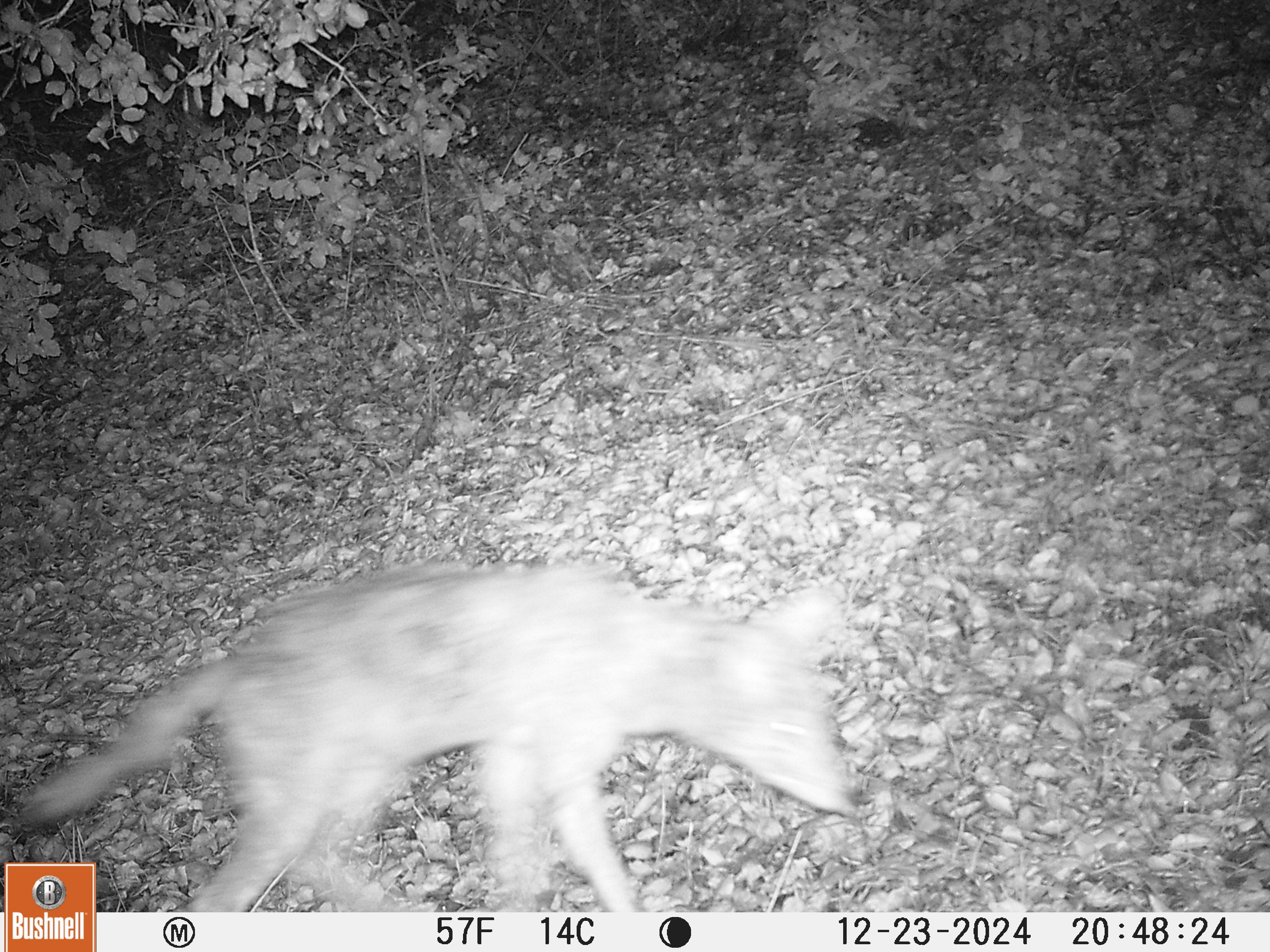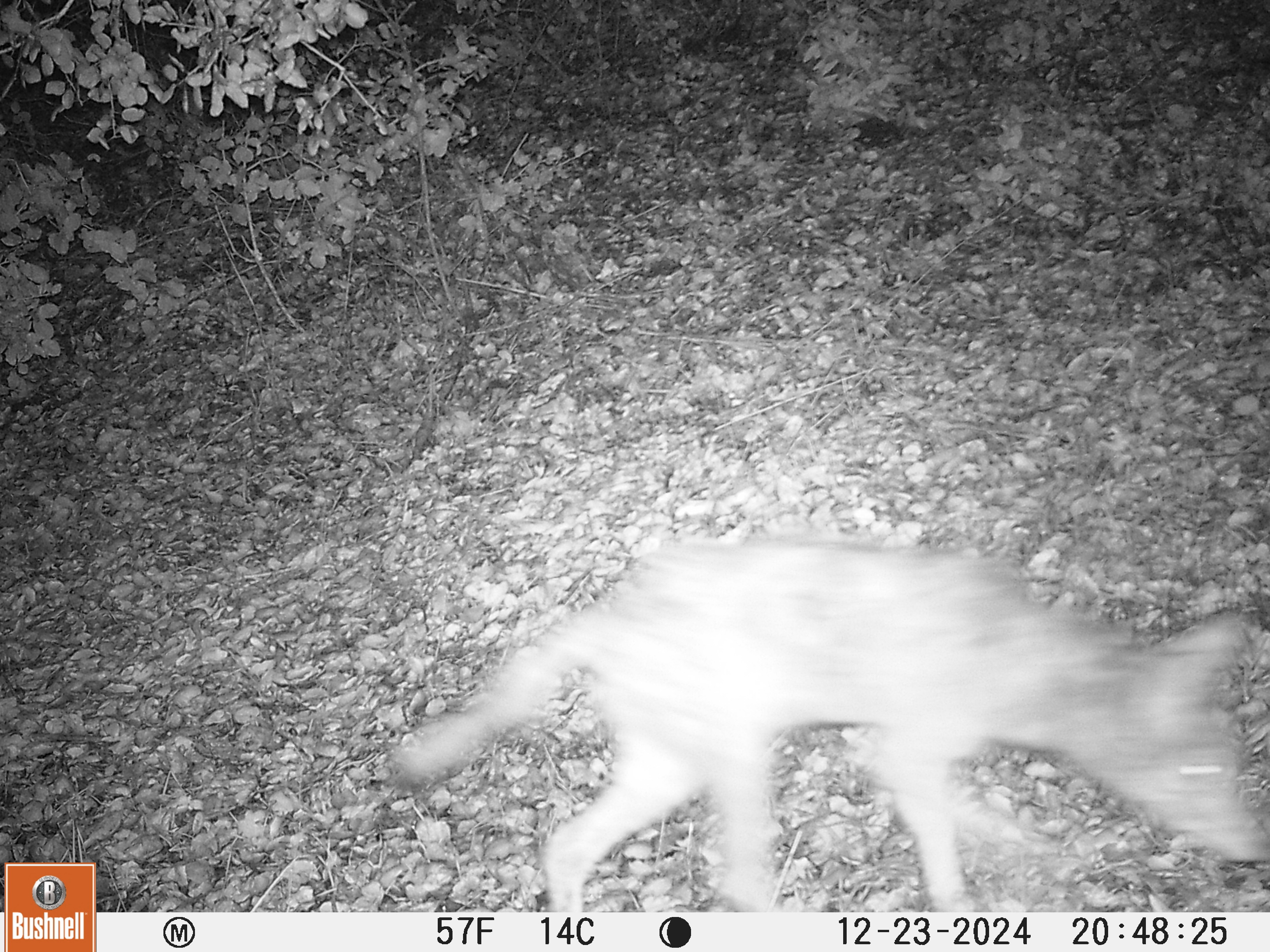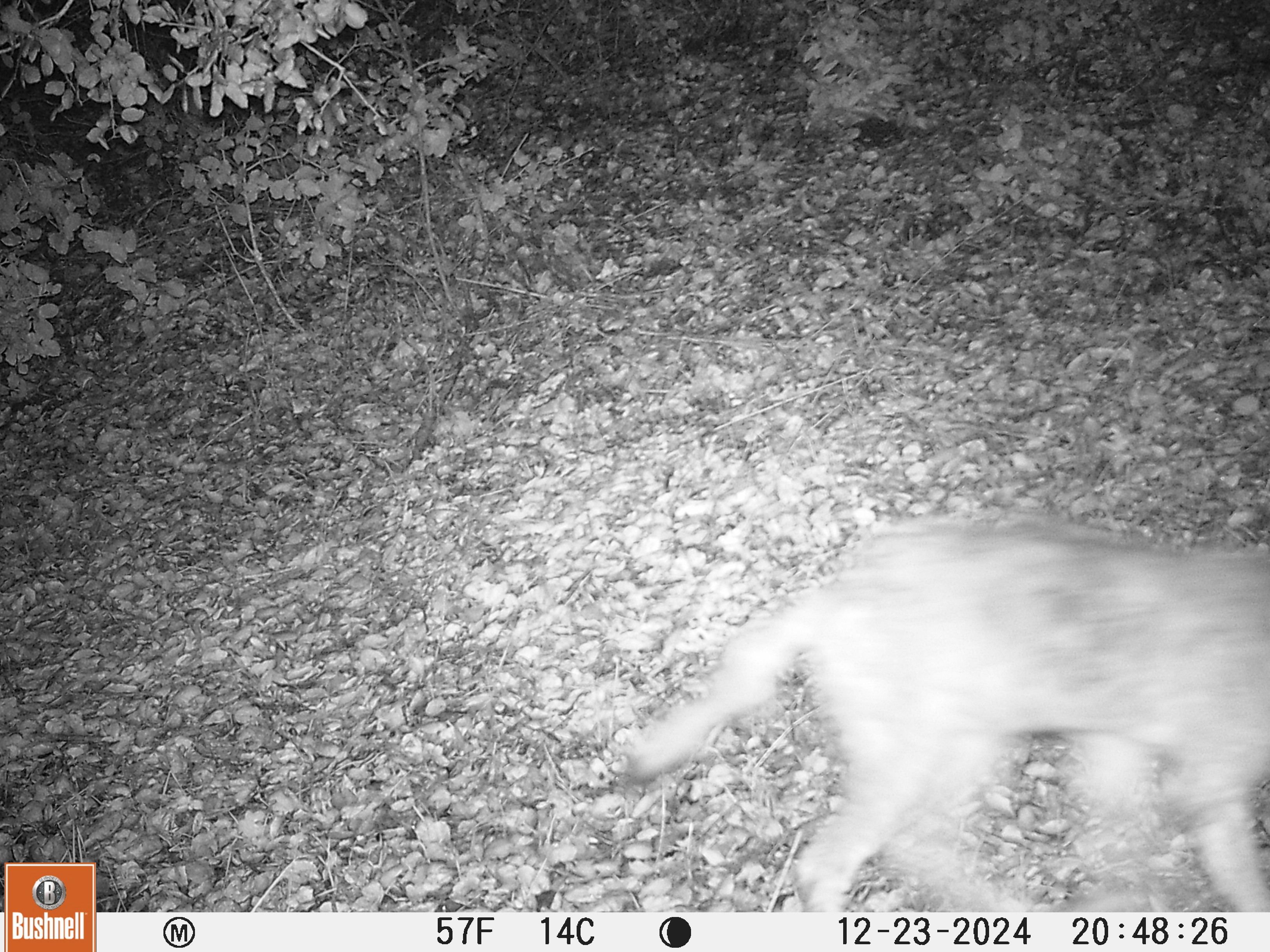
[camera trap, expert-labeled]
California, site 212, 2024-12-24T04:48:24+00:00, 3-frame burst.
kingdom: Animalia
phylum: Chordata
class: Mammalia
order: Carnivora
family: Canidae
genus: Canis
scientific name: Canis latrans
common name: coyote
Coyote (Canis latrans).